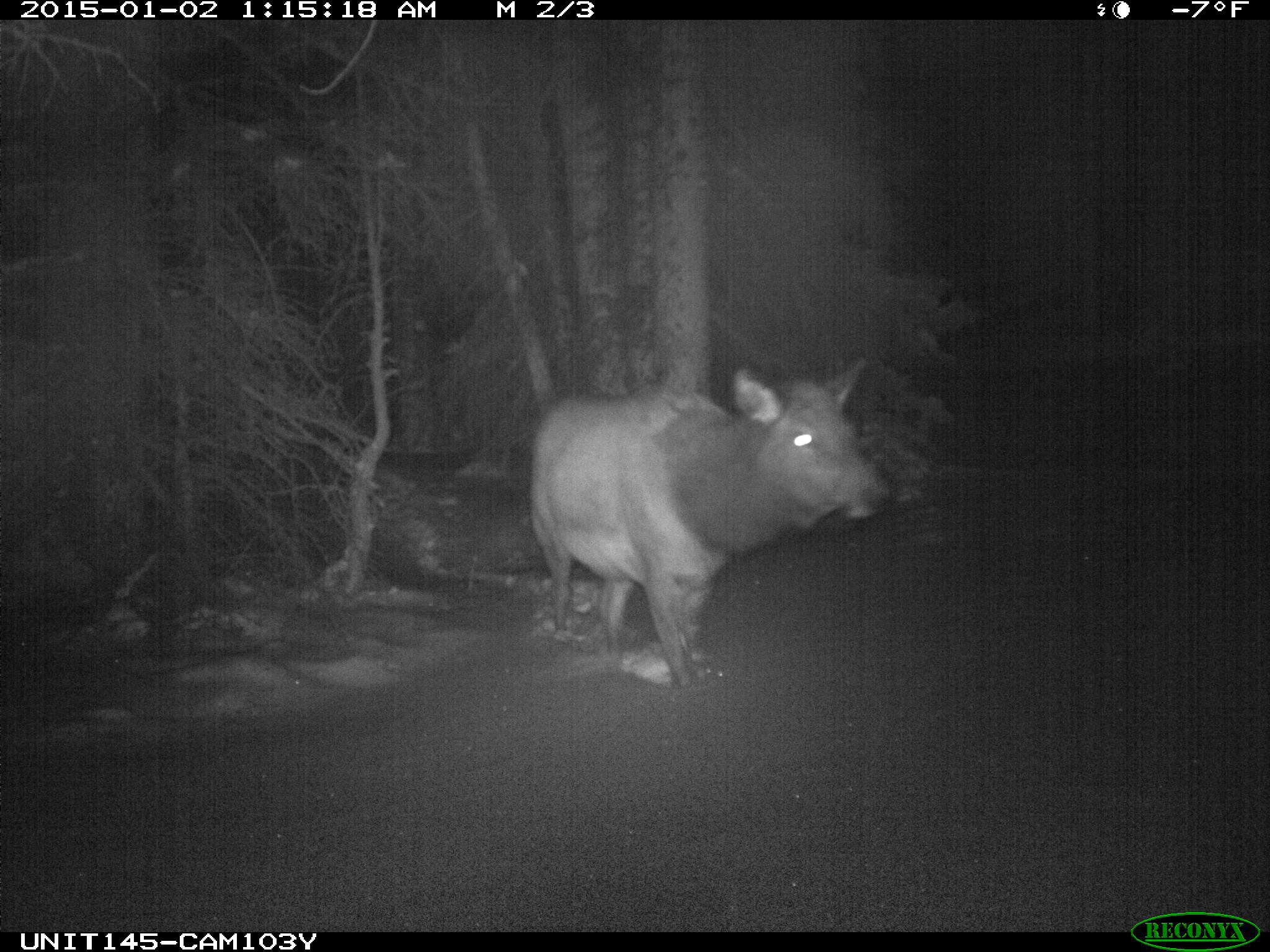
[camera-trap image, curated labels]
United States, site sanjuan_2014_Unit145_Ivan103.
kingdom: Animalia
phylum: Chordata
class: Mammalia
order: Artiodactyla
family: Cervidae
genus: Cervus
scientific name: Cervus elaphus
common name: red deer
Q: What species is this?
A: Cervus elaphus (red deer).